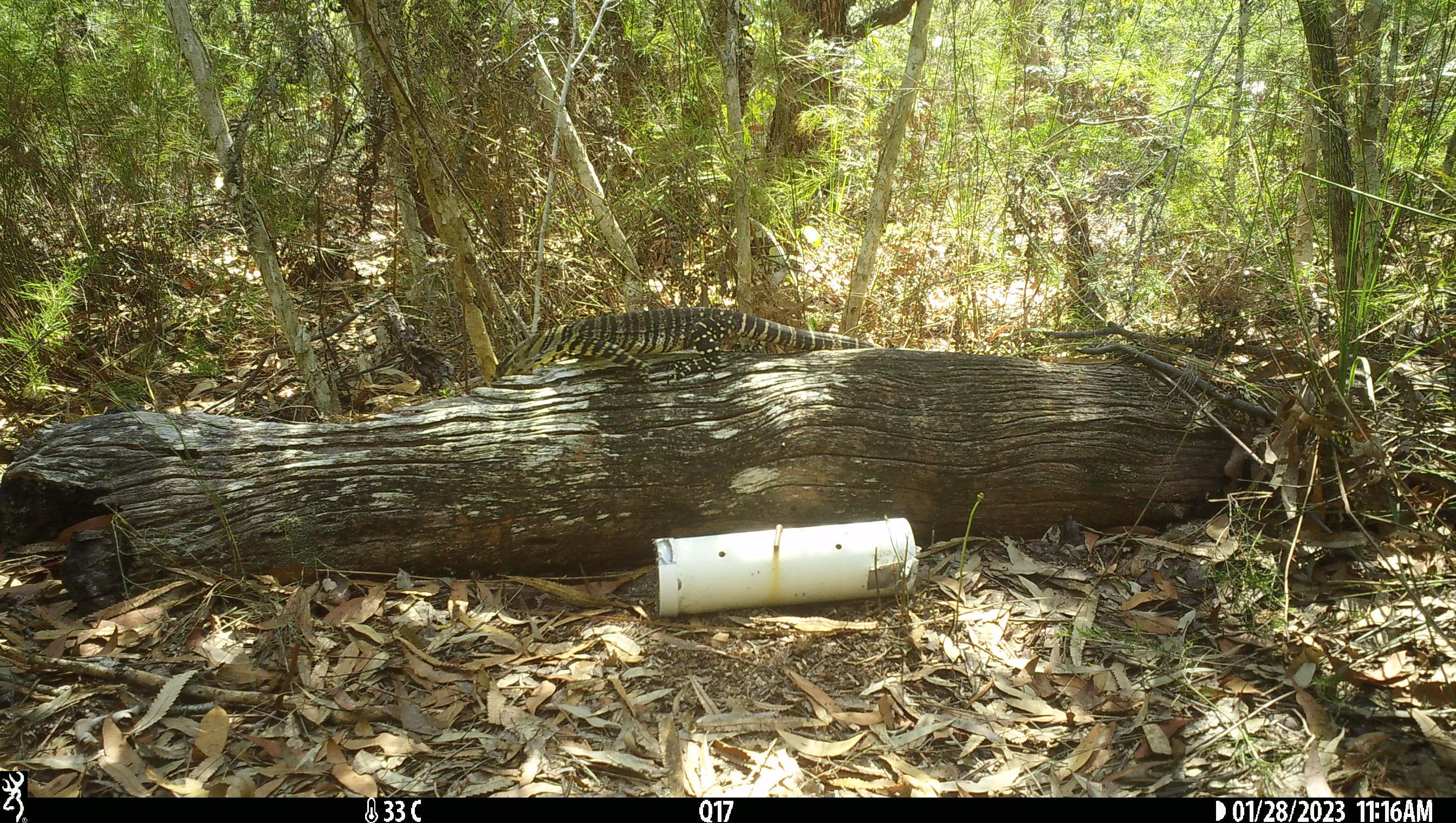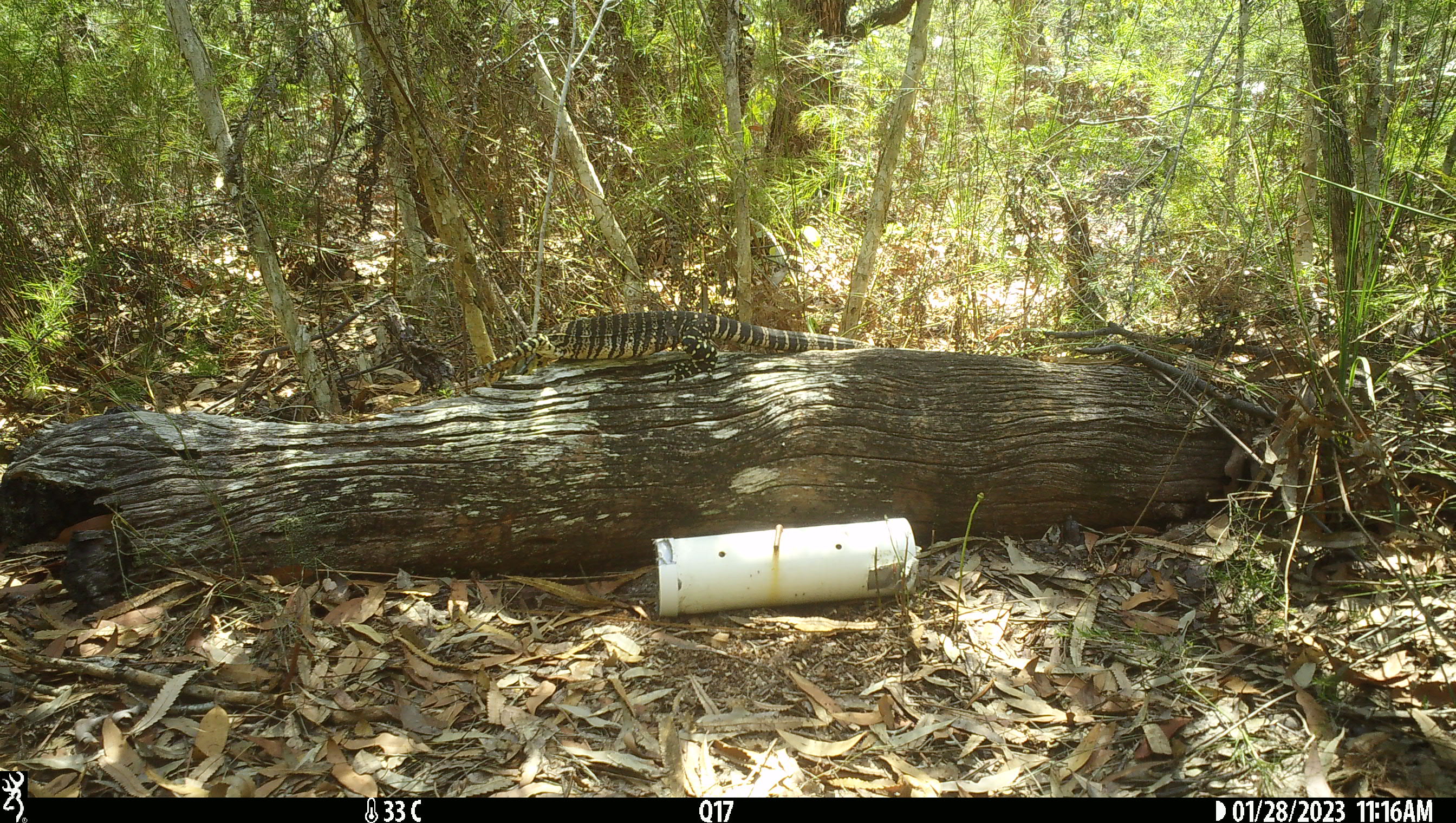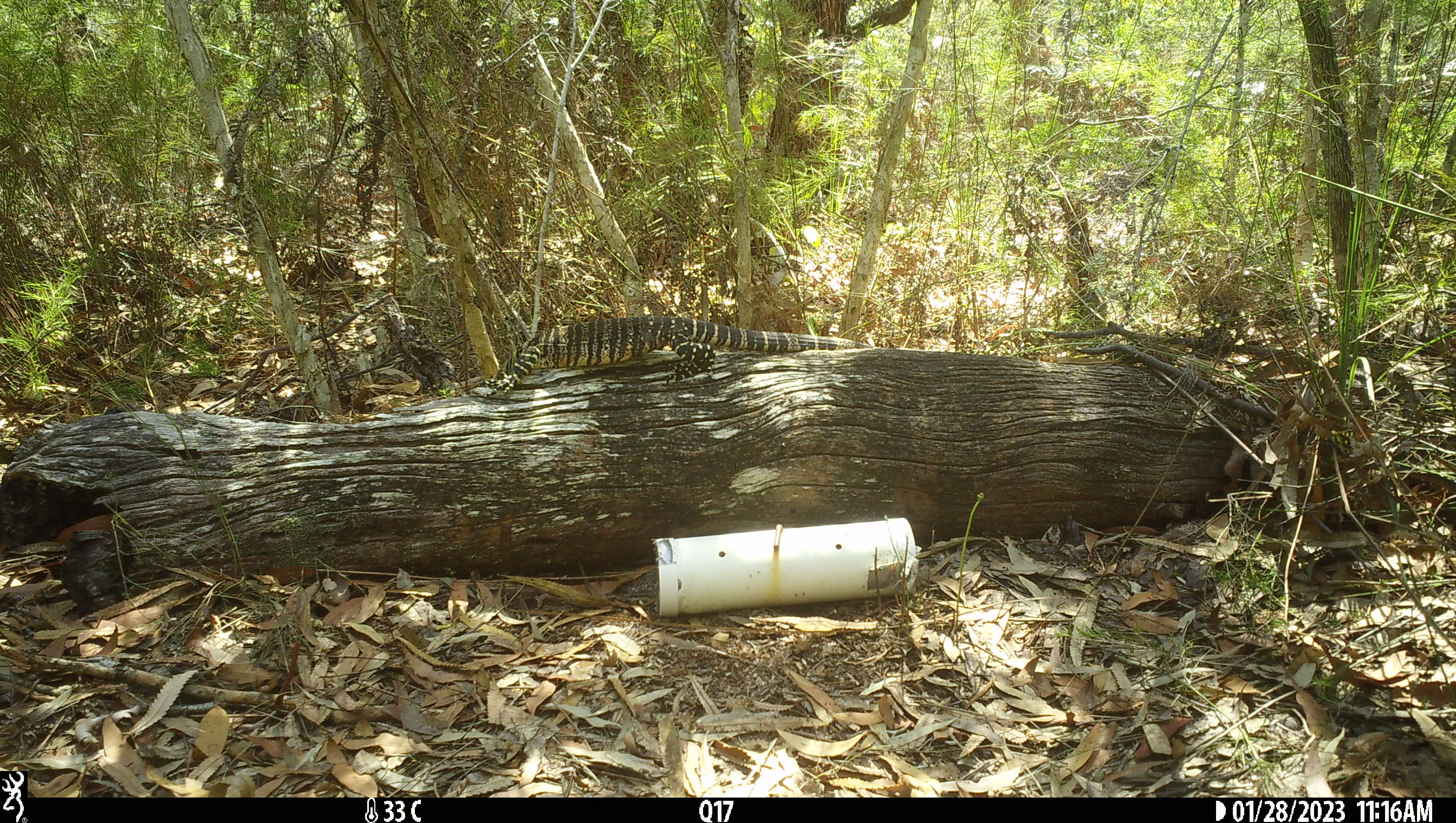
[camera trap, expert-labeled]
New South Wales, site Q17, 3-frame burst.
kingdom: Animalia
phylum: Chordata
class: Reptilia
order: Squamata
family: Varanidae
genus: Varanus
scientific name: Varanus varius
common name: lace monitor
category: goanna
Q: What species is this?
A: Goanna (lace monitor) (Varanus varius).